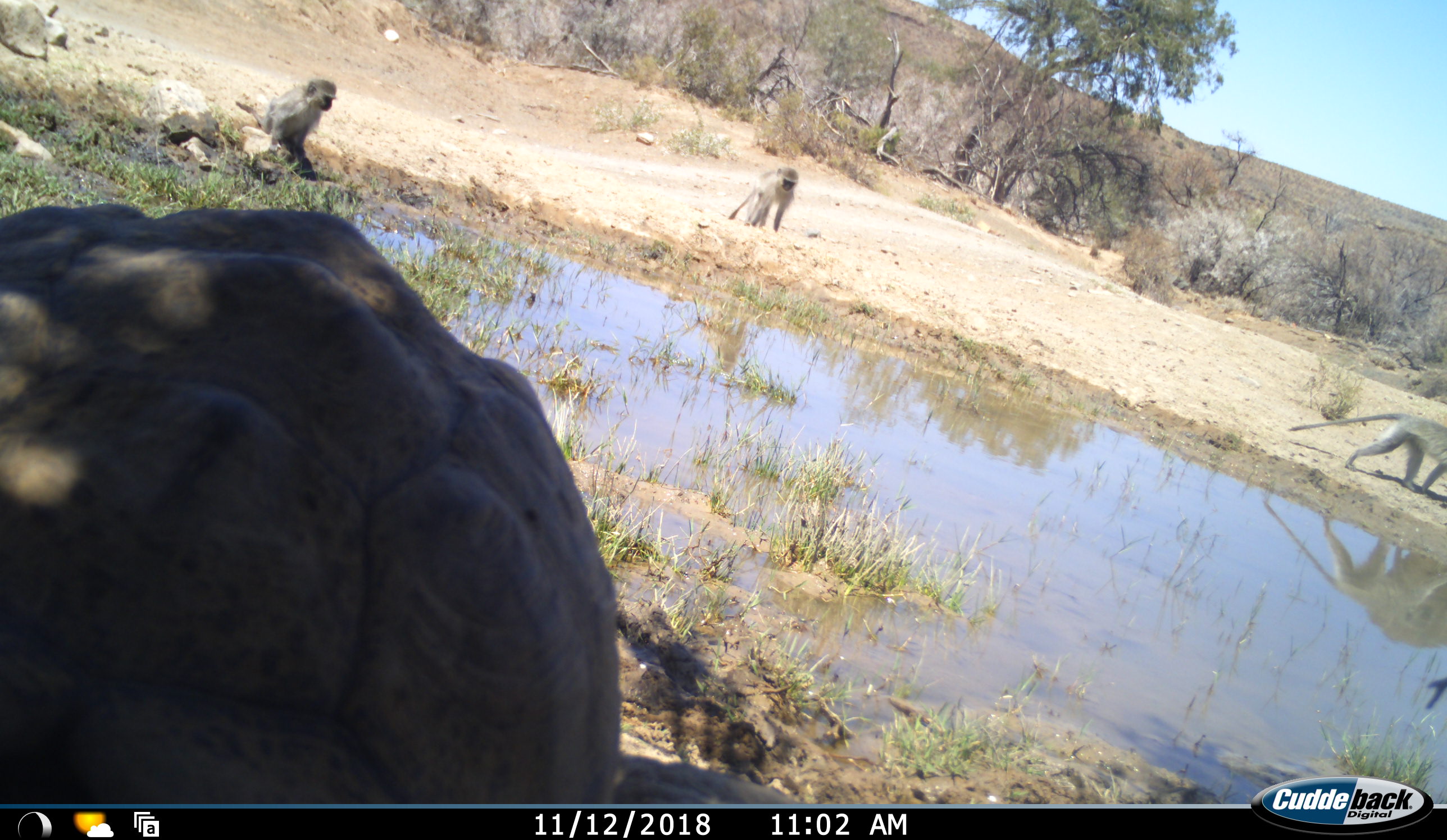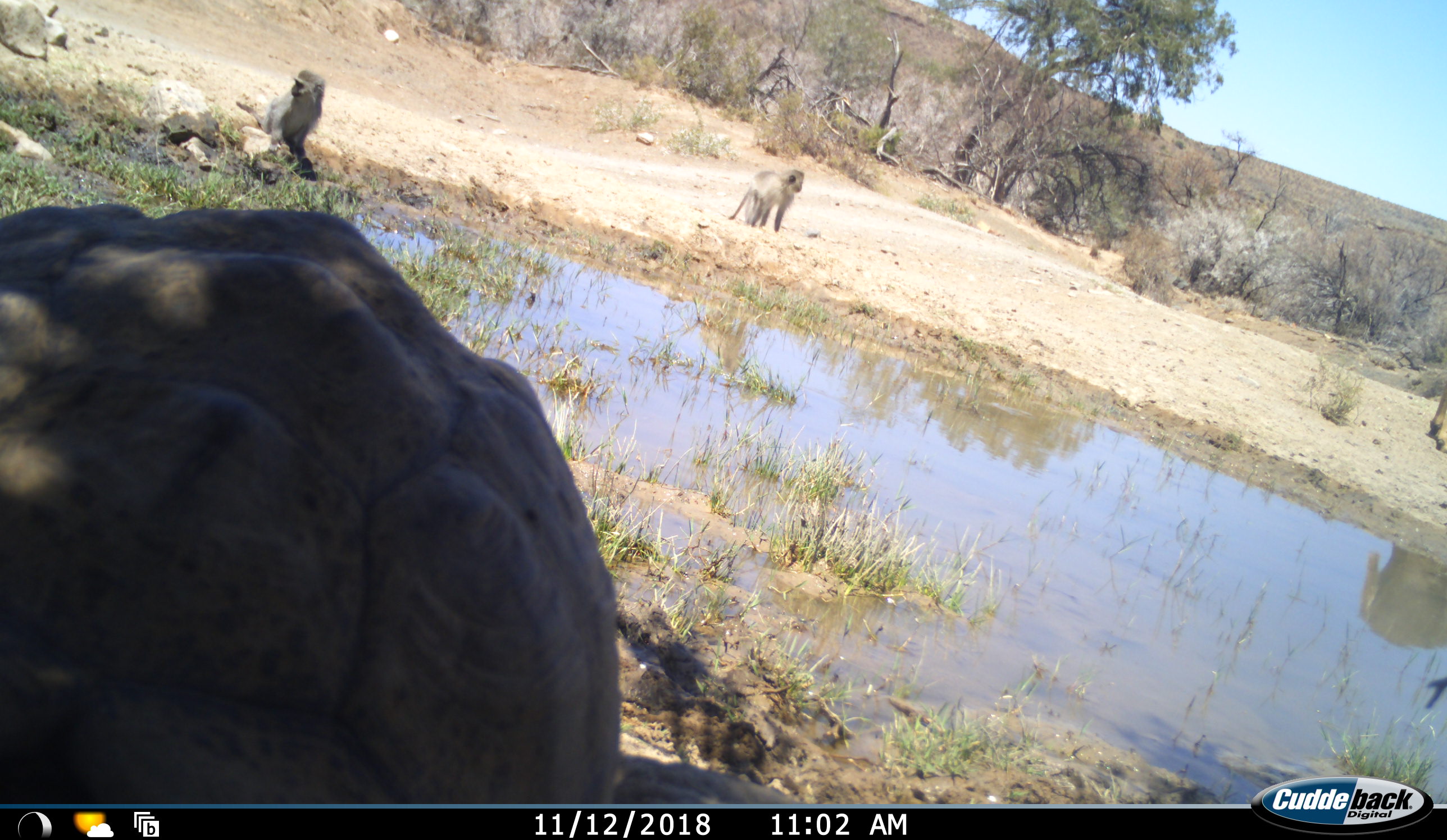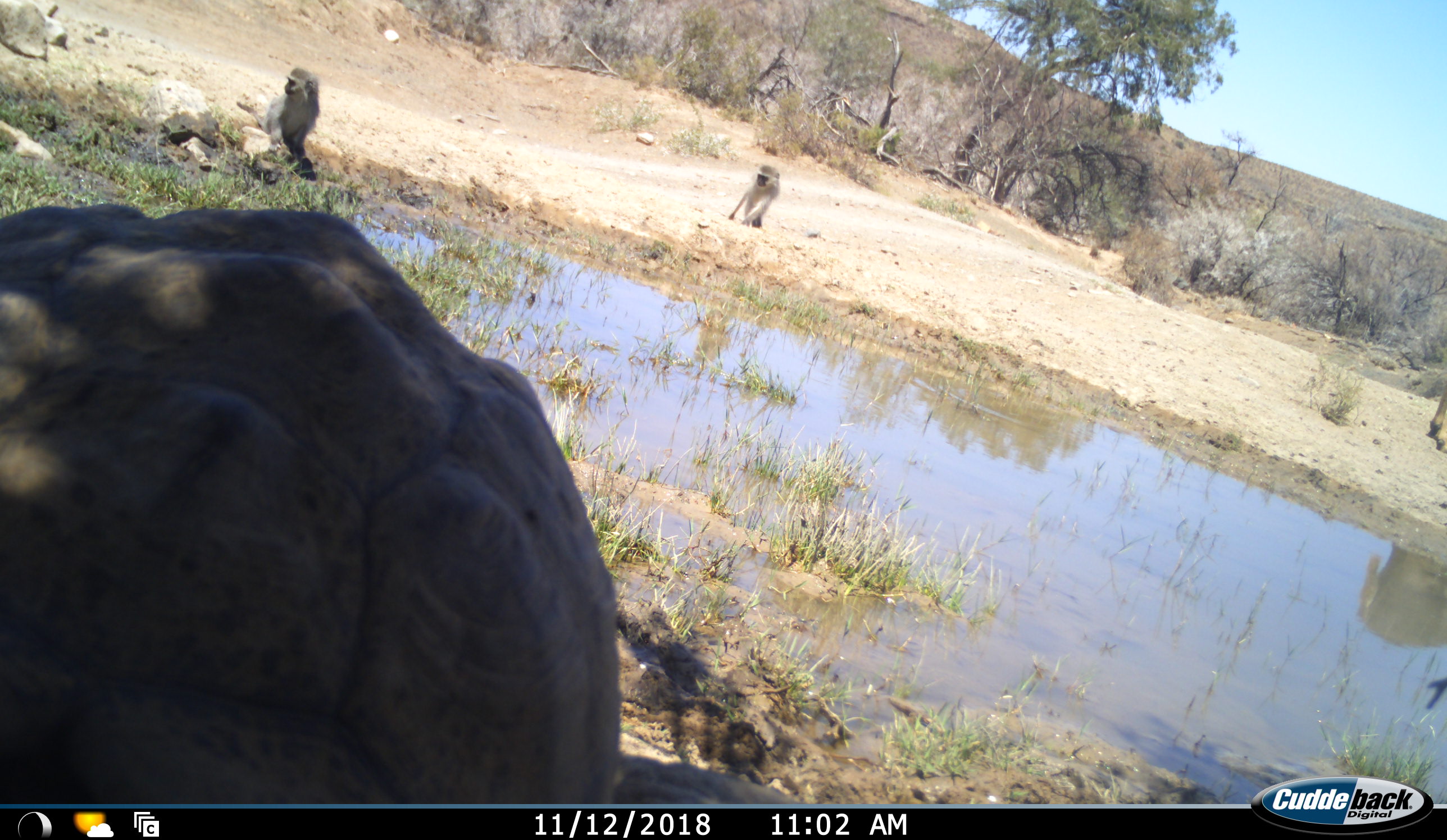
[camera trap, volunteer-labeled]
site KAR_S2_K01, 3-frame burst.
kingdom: Animalia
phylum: Chordata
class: Mammalia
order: Primates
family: Cercopithecidae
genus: Chlorocebus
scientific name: Chlorocebus pygerythrus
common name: vervet monkey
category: monkeyvervet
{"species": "monkeyvervet (vervet monkey) (Chlorocebus pygerythrus)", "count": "3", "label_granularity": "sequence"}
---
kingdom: Animalia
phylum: Chordata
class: Reptilia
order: Testudines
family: Testudinidae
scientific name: Testudinidae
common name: tortoise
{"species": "tortoise (Testudinidae)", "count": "1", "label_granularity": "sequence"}